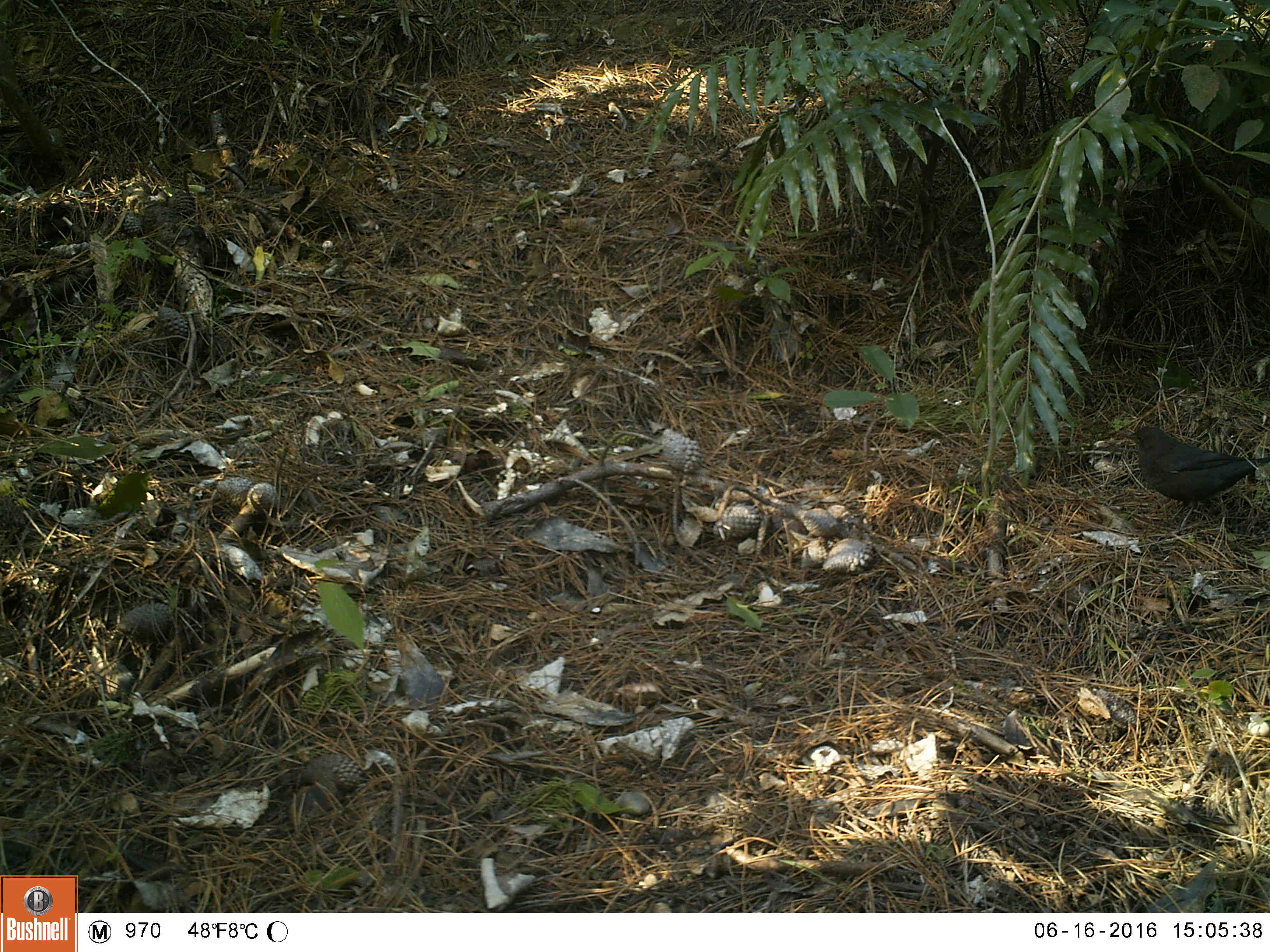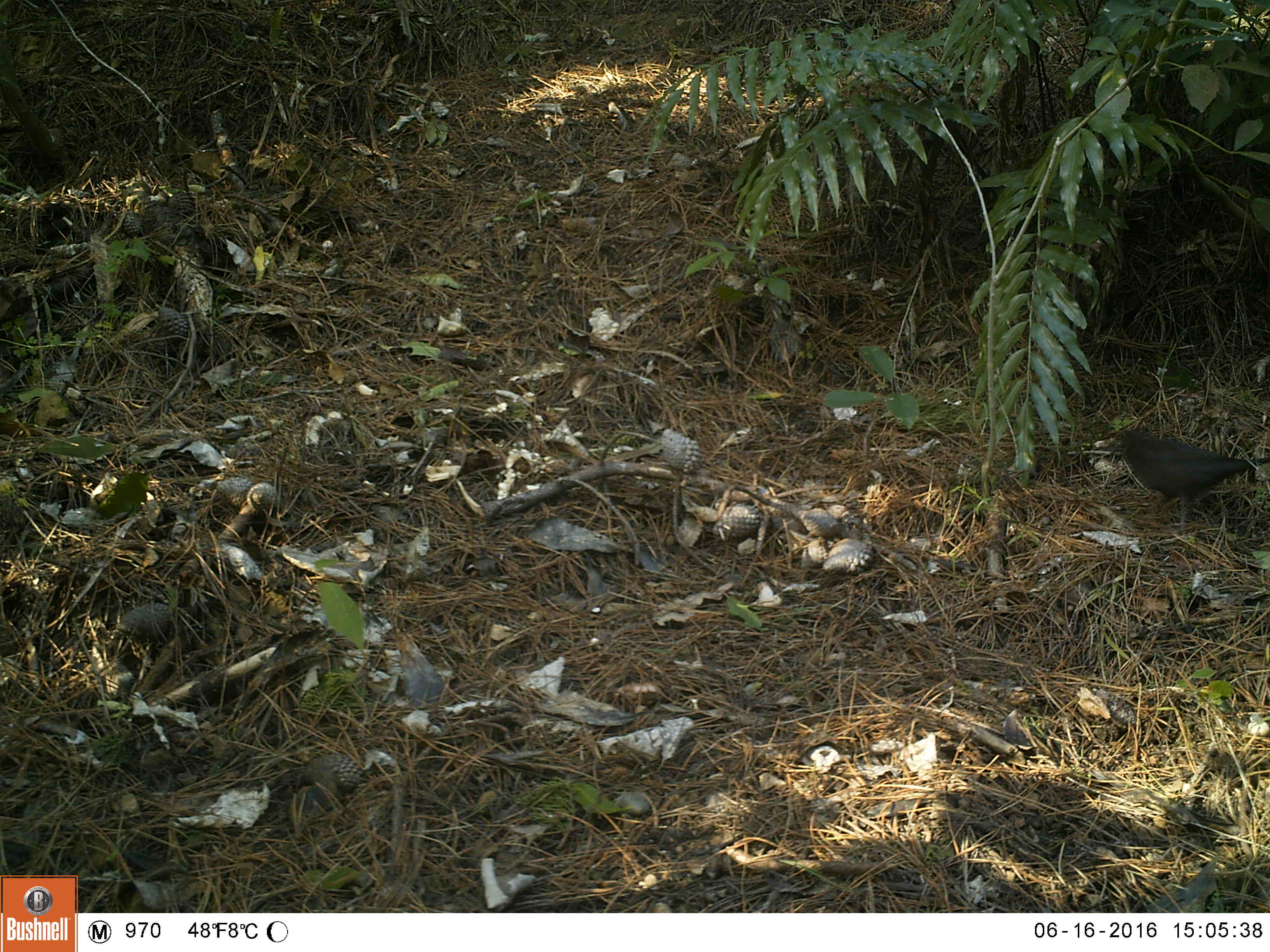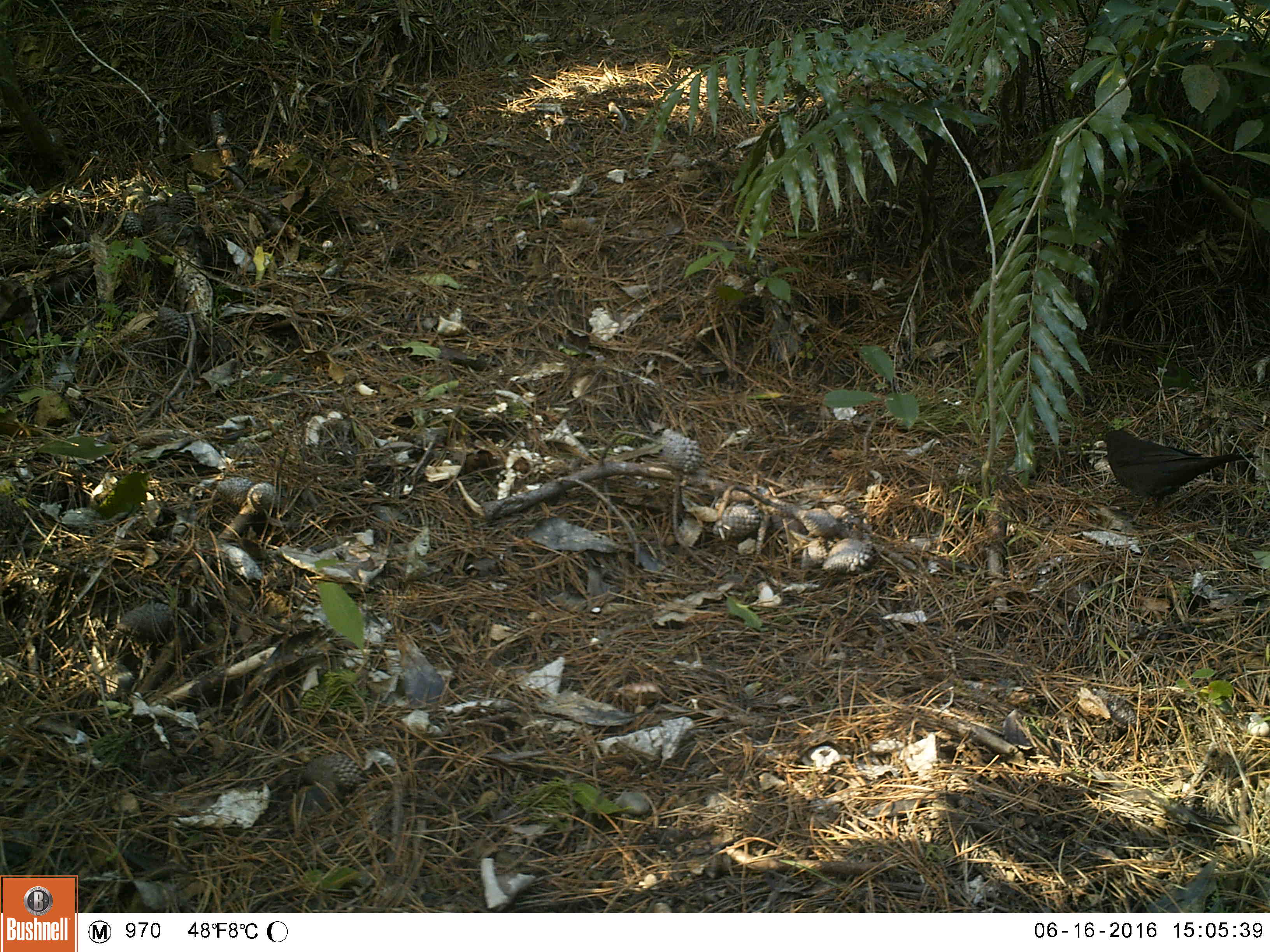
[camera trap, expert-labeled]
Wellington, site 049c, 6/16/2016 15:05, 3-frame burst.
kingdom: Animalia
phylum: Chordata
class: Aves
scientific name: Aves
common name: bird